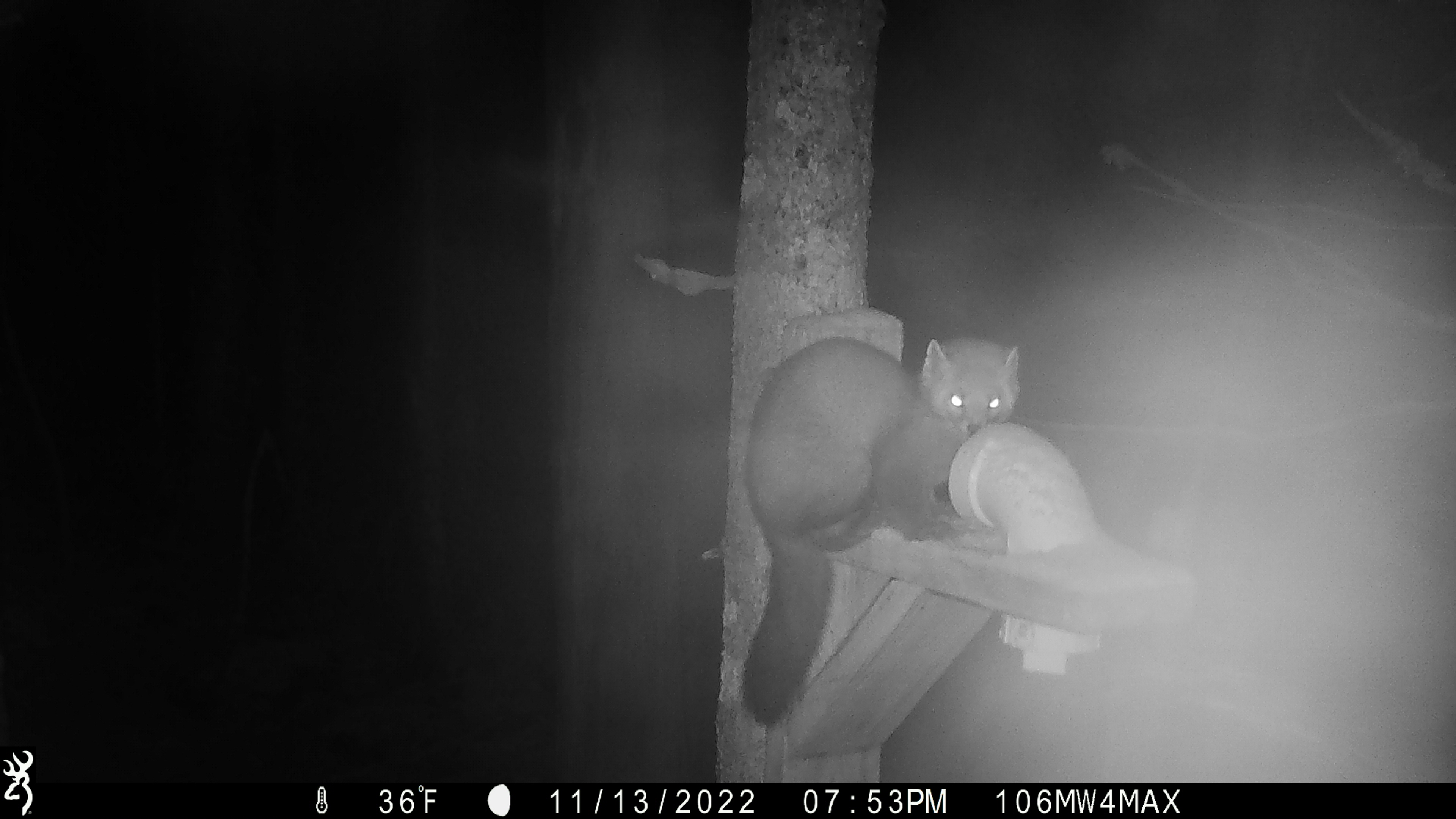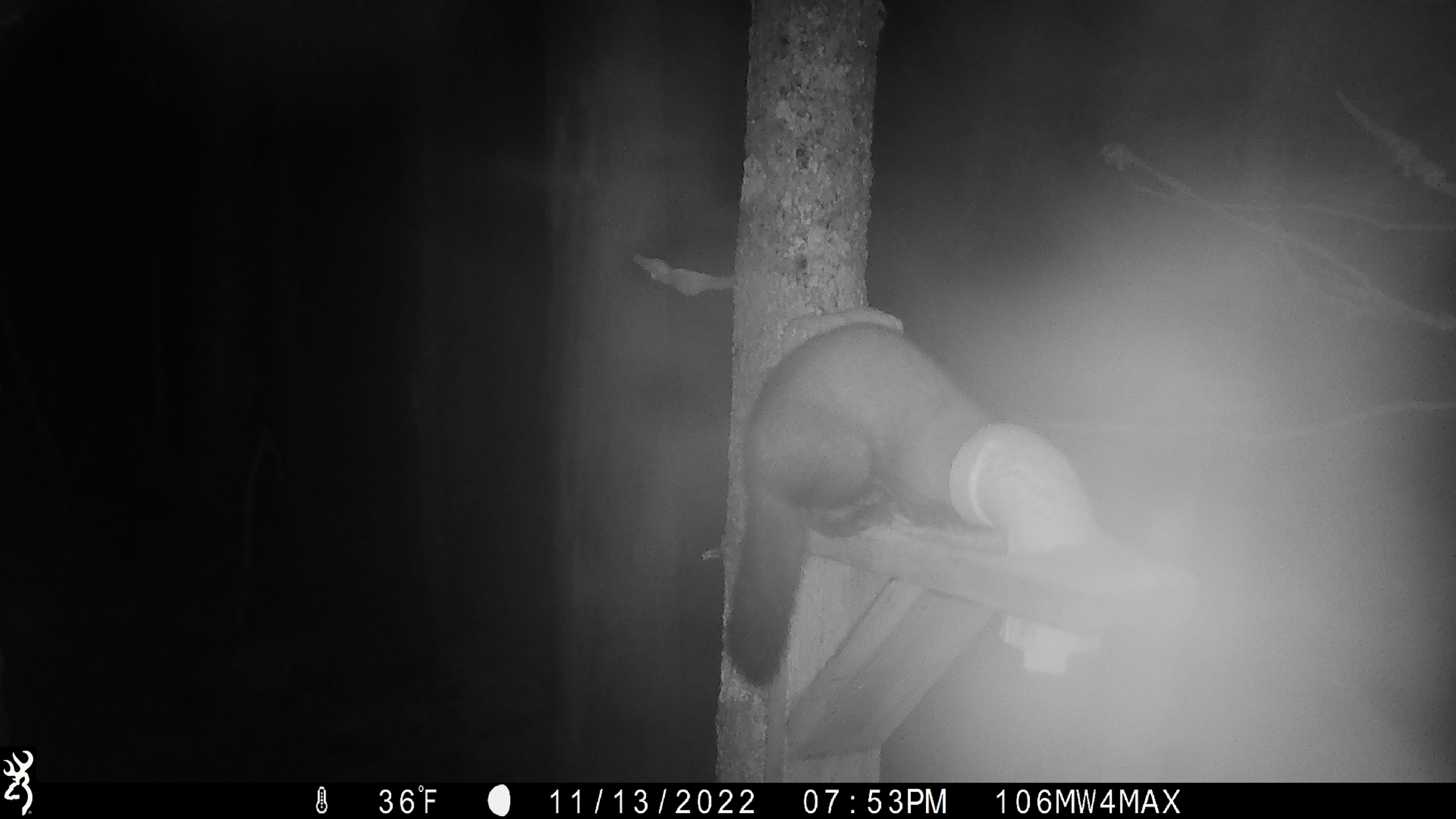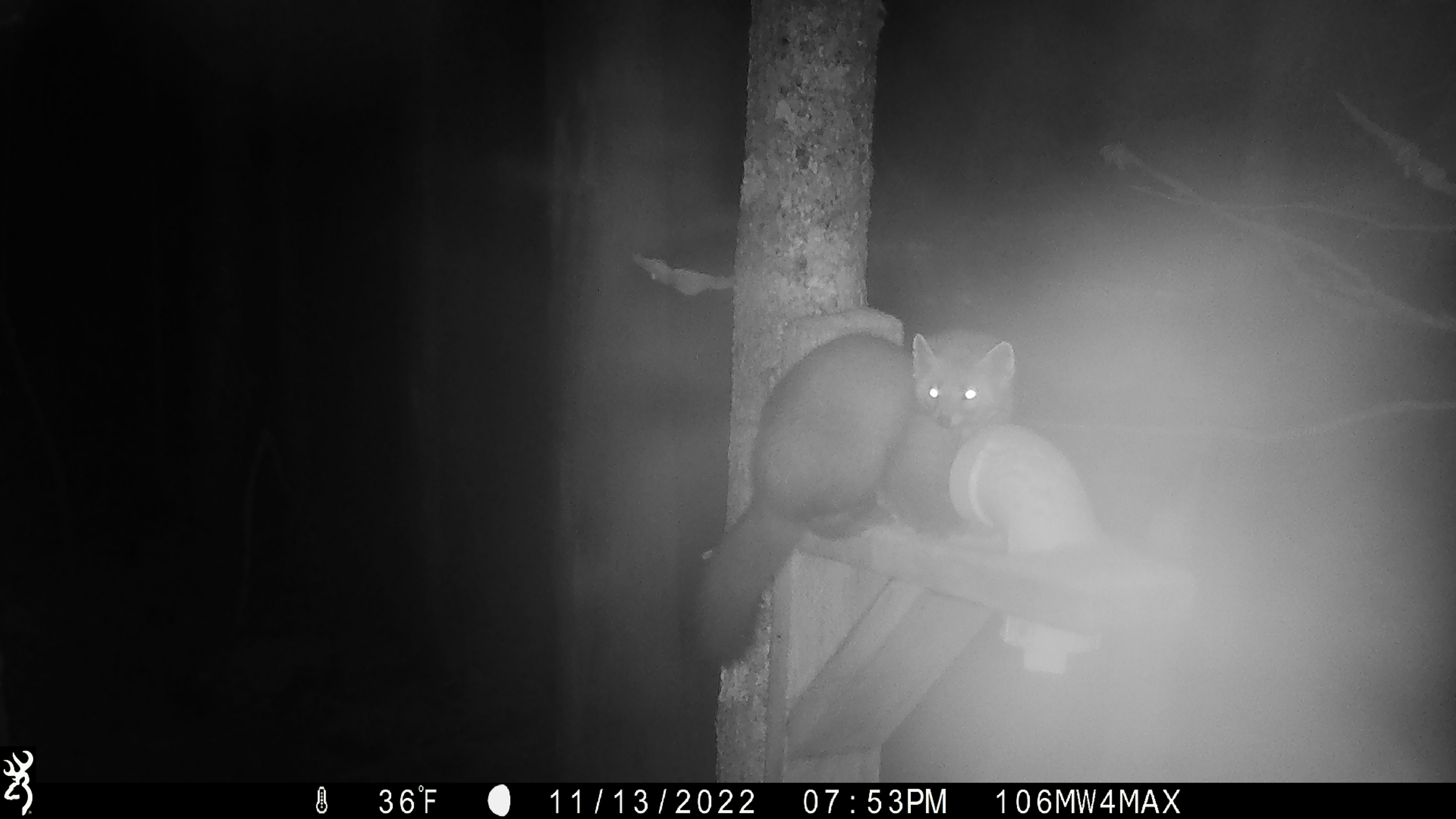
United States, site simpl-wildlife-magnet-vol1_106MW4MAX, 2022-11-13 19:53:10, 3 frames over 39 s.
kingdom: Animalia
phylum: Chordata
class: Mammalia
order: Carnivora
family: Mustelidae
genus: Martes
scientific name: Martes americana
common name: american marten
American marten (Martes americana).